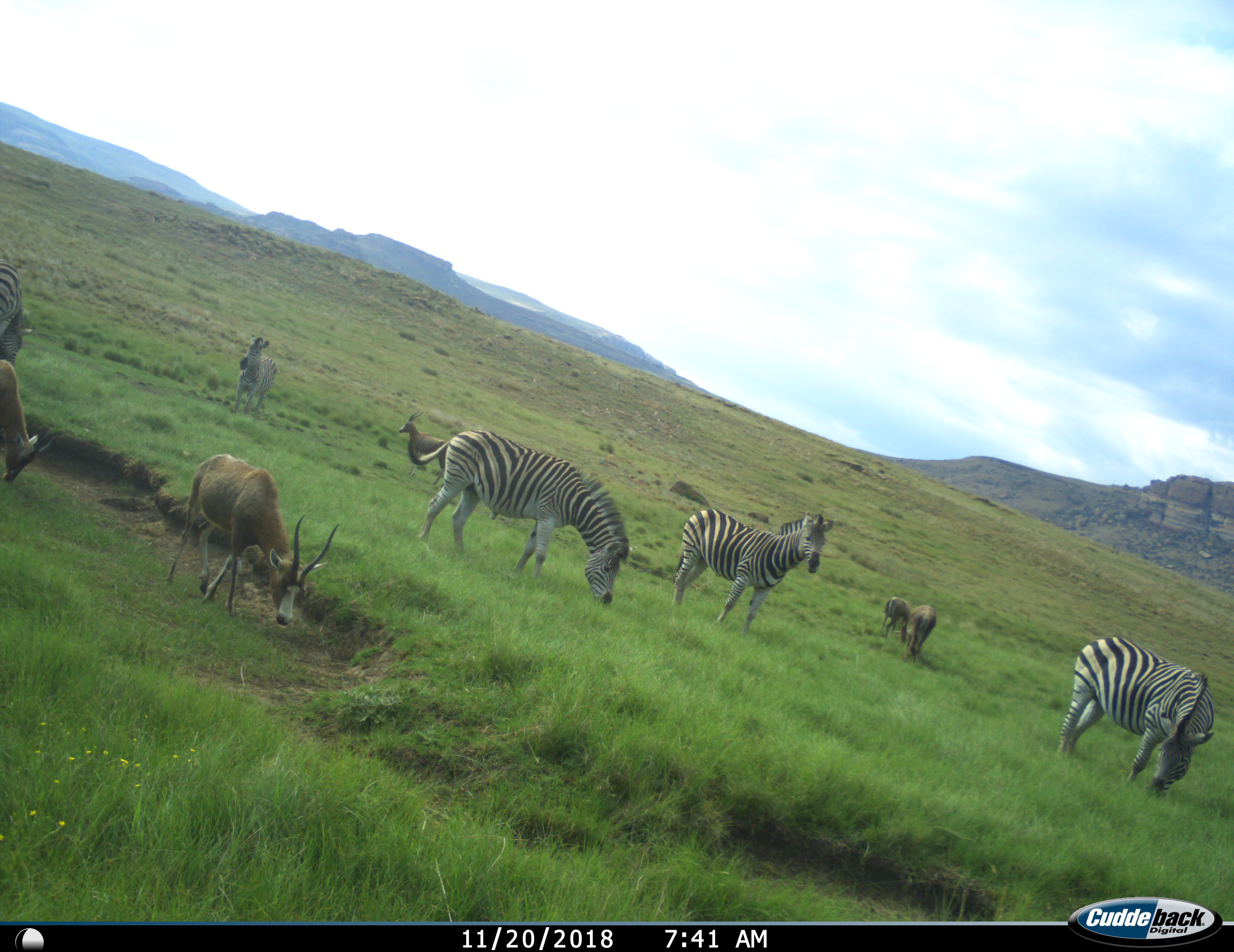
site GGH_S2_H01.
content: unidentified animal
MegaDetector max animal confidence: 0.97